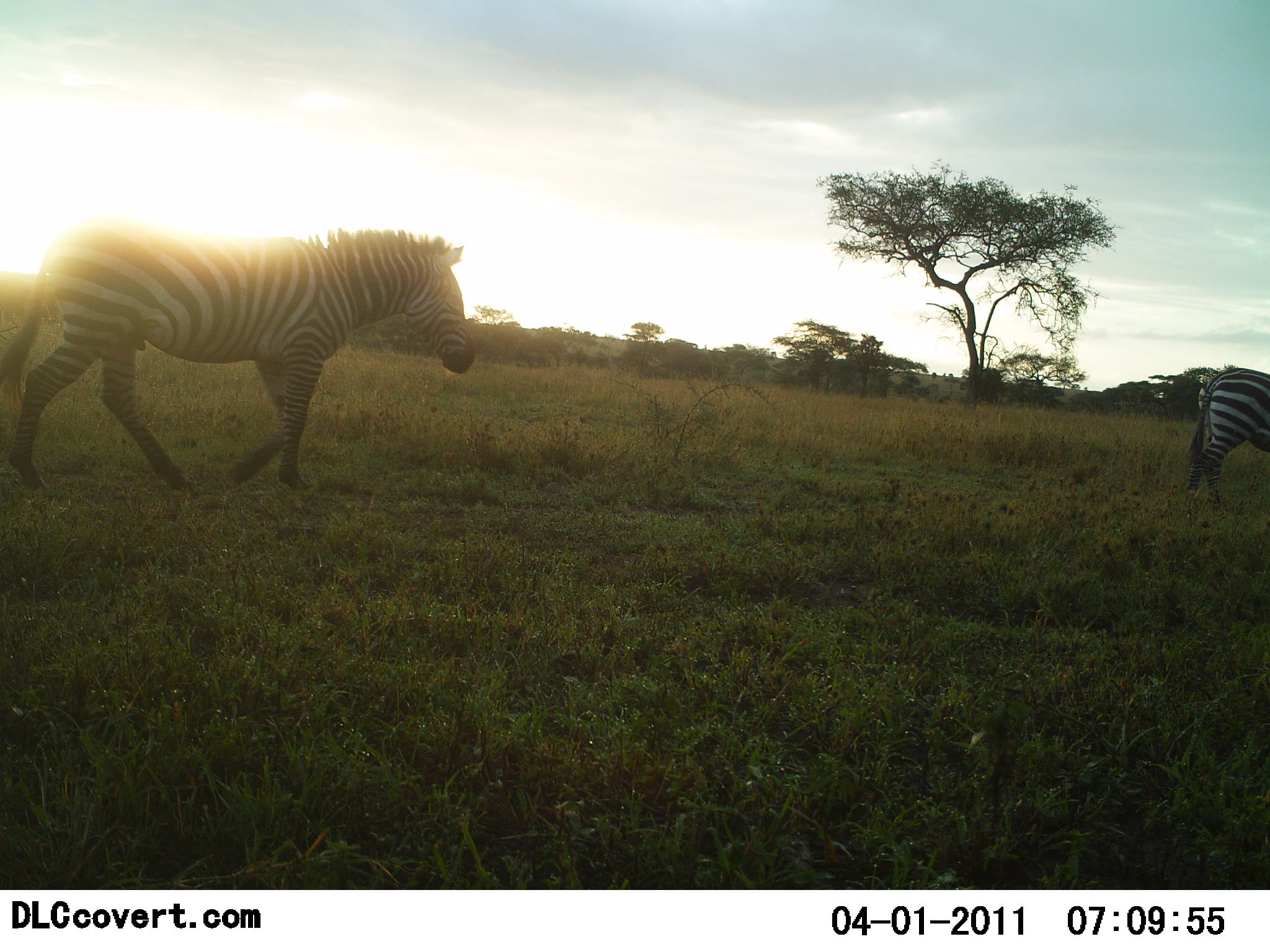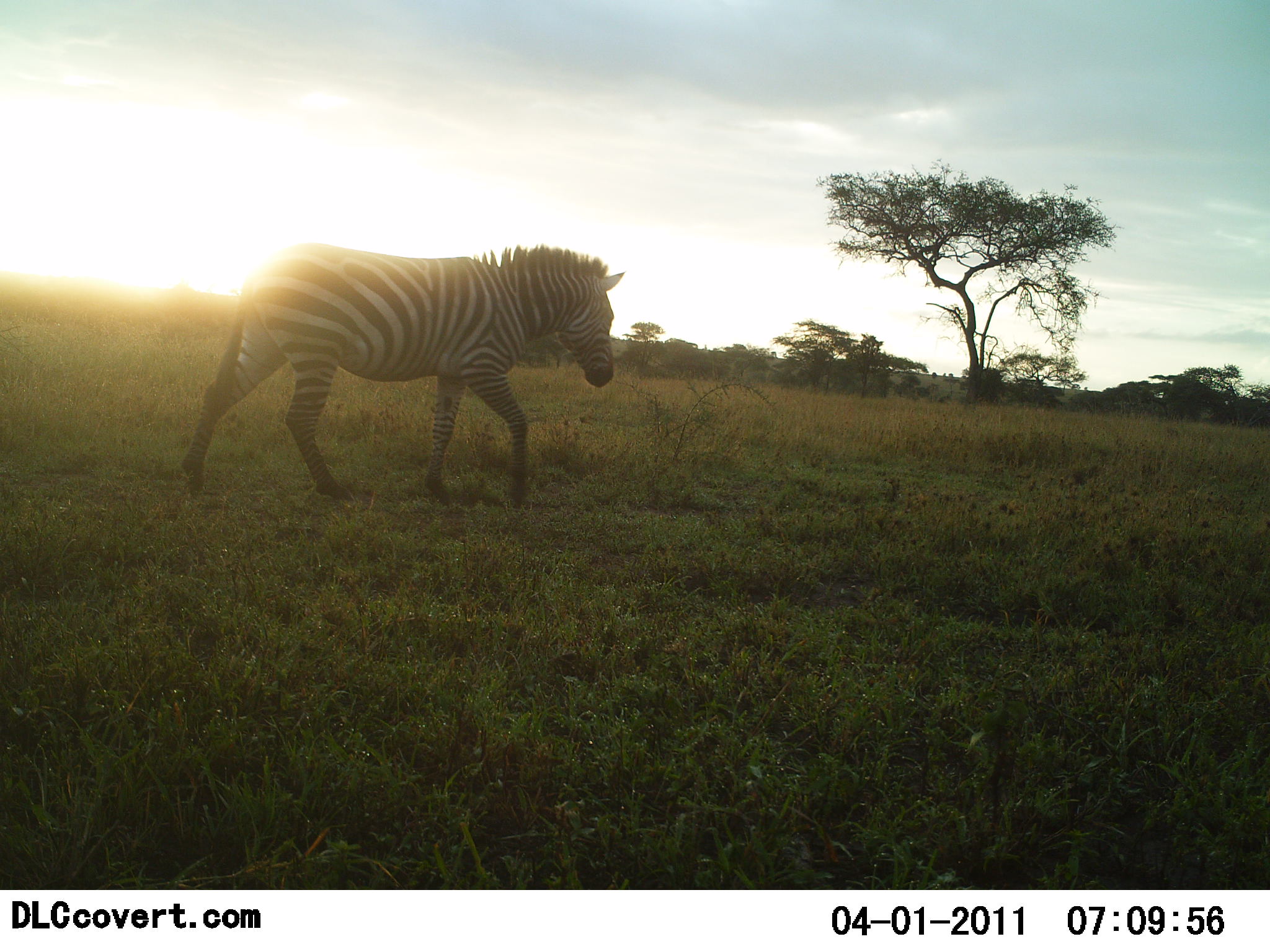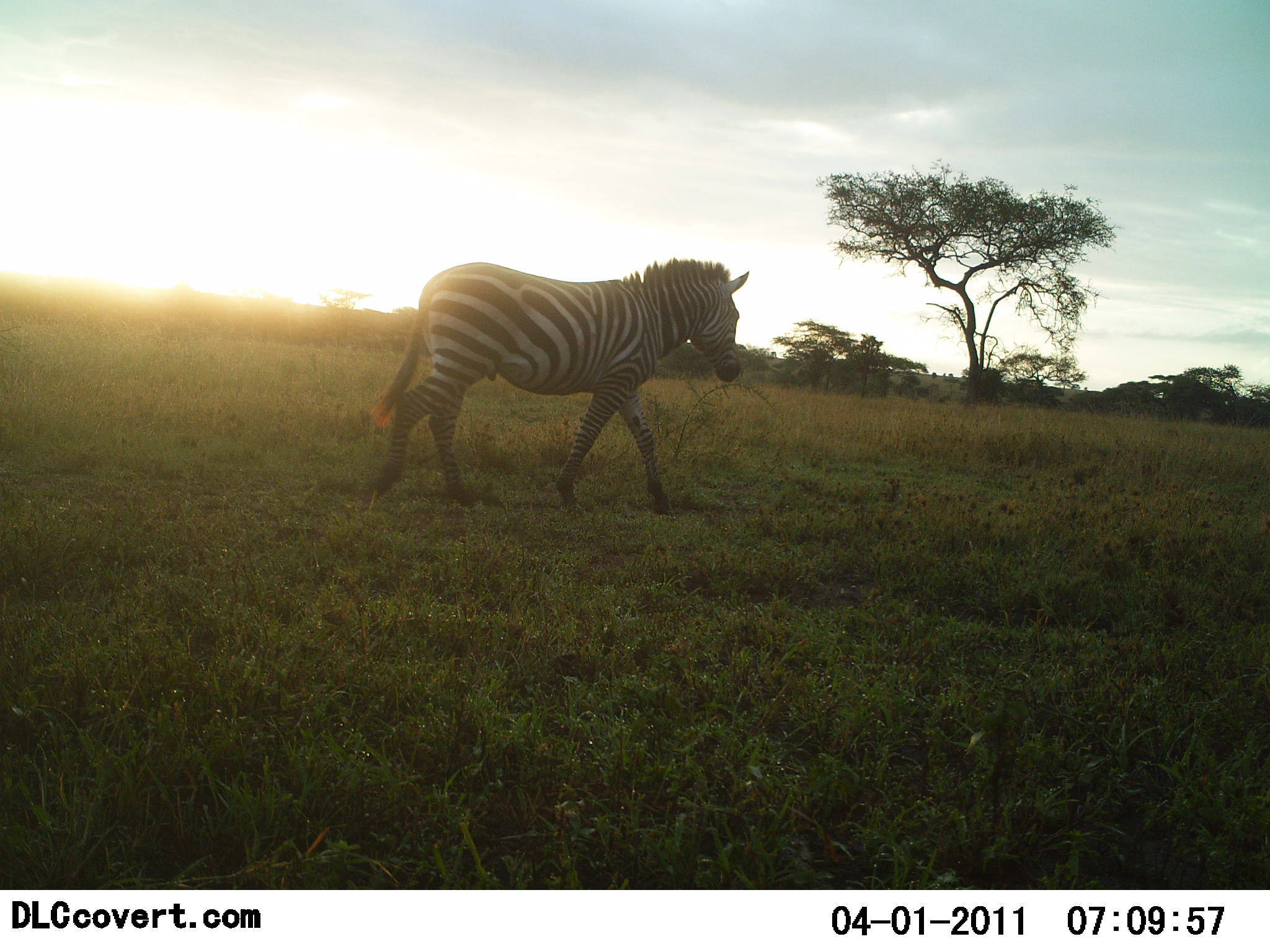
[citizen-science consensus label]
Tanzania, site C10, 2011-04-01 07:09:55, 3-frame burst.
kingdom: Animalia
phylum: Chordata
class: Mammalia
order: Perissodactyla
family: Equidae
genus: Equus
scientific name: Equus quagga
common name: plains zebra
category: zebra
Zebra (plains zebra) (Equus quagga), count 2. Behavior (volunteer vote fractions): standing 0%, resting 0%, moving 100%, interacting 0%. Young present (vote fraction): 0%. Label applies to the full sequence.